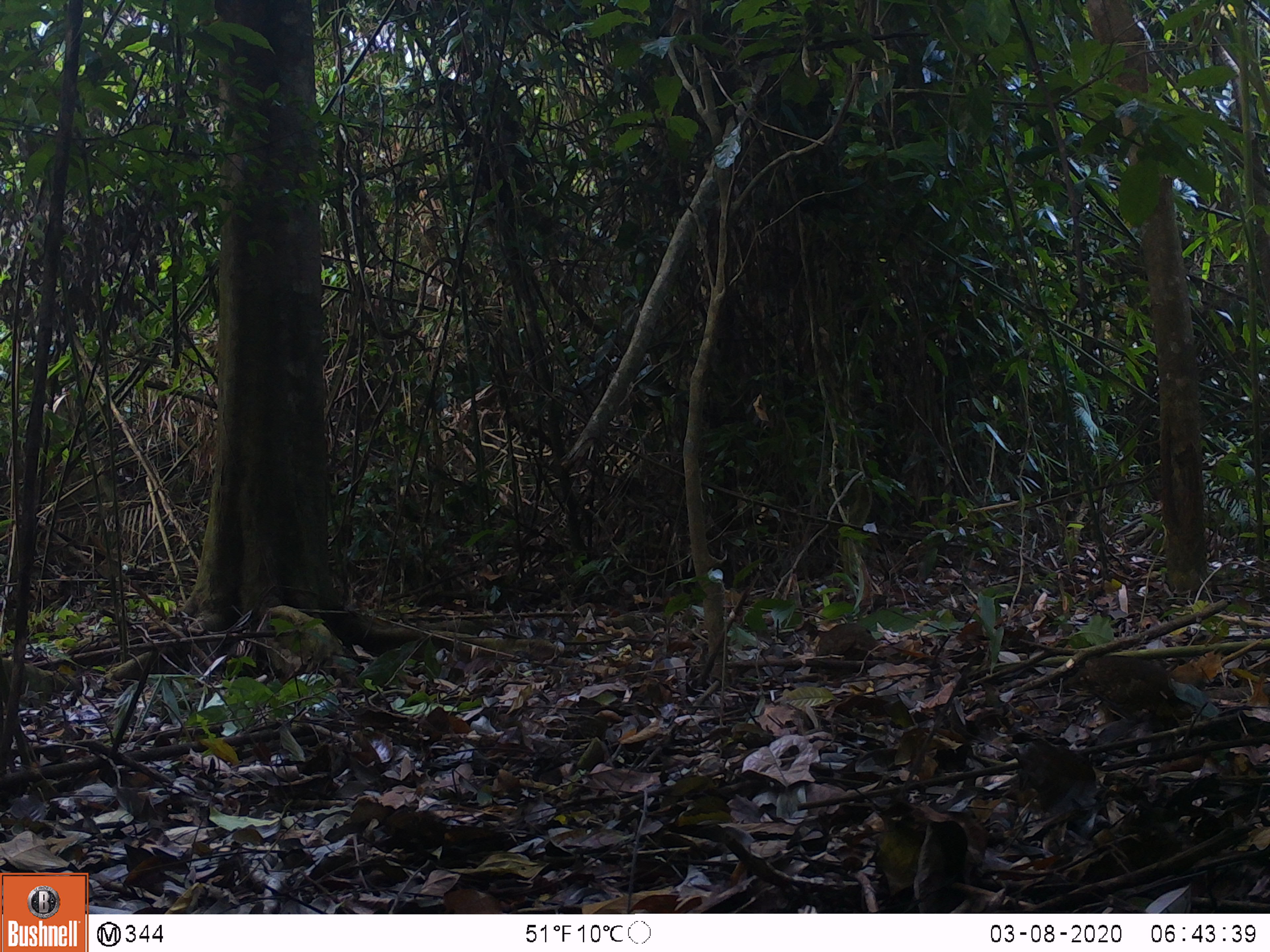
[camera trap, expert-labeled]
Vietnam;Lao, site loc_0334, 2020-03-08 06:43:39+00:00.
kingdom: Animalia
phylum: Chordata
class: Aves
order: Galliformes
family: Phasianidae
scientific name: Phasianidae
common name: partridge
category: unidentified partridge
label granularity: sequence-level